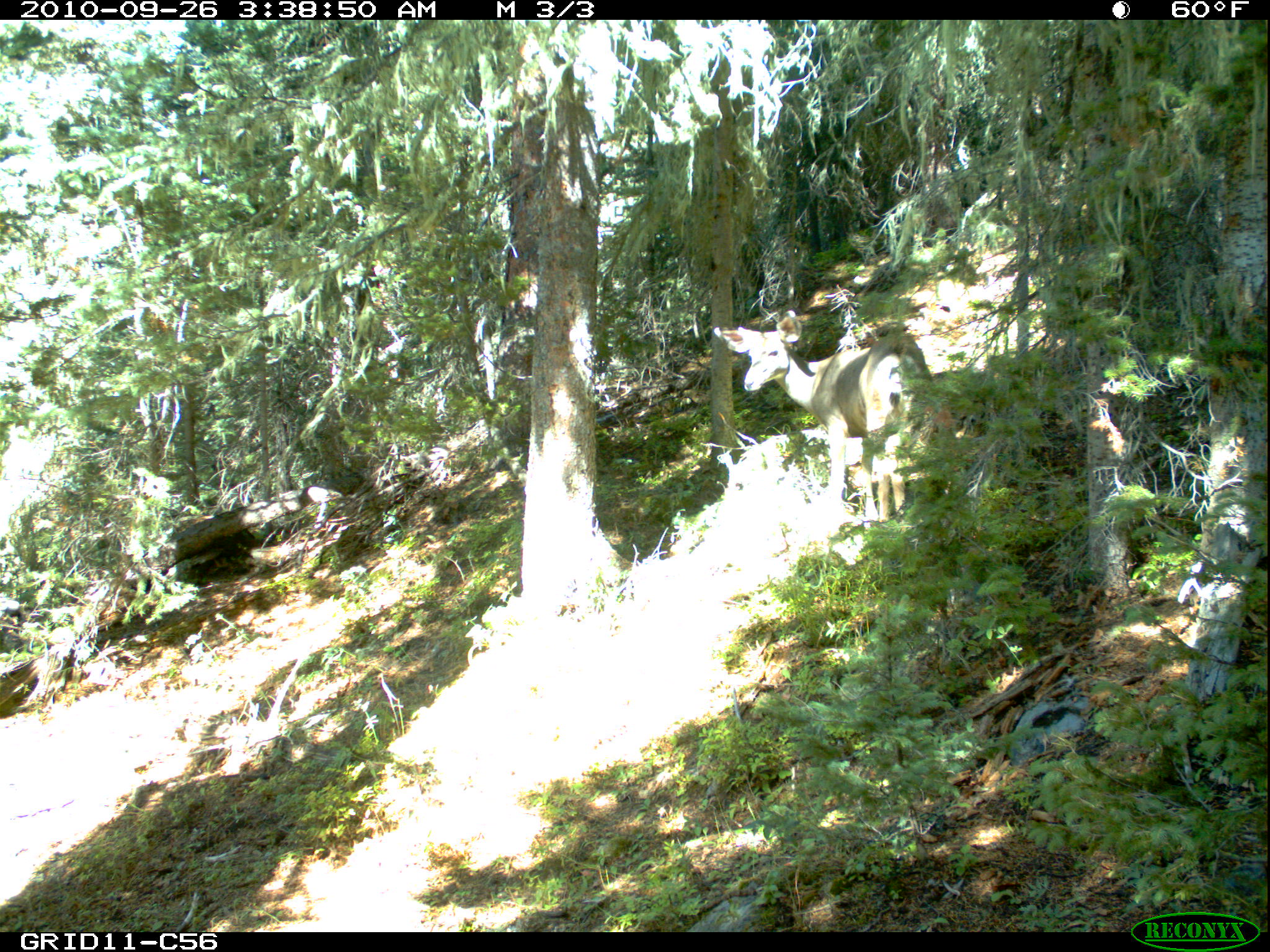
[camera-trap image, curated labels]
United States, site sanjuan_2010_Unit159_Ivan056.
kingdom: Animalia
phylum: Chordata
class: Mammalia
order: Artiodactyla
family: Cervidae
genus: Odocoileus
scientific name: Odocoileus hemionus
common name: mule deer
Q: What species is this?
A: Odocoileus hemionus (mule deer).